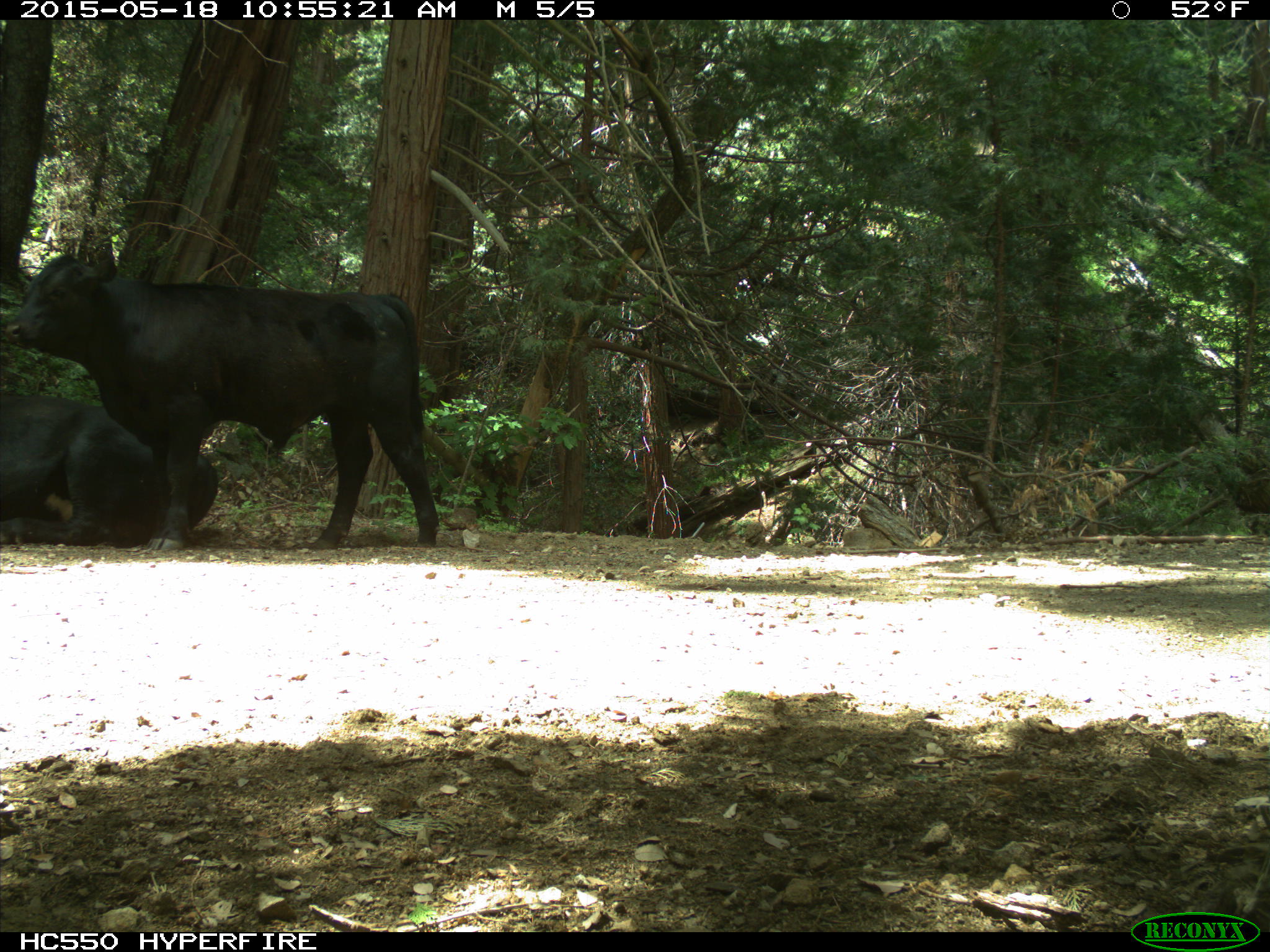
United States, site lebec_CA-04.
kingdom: Animalia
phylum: Chordata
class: Mammalia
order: Artiodactyla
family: Bovidae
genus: Bos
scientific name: Bos taurus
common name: domestic cow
Bos taurus (domestic cow).